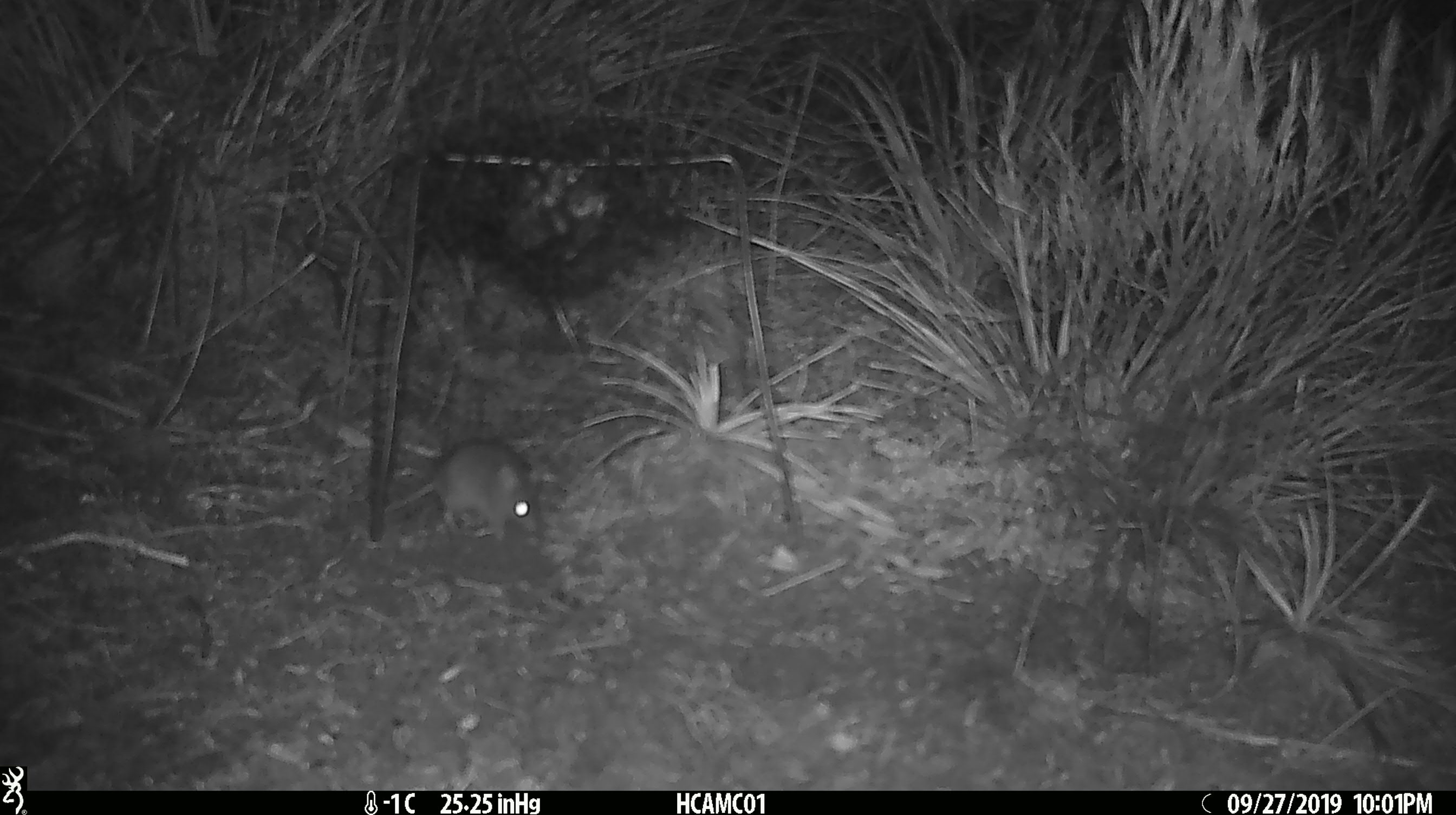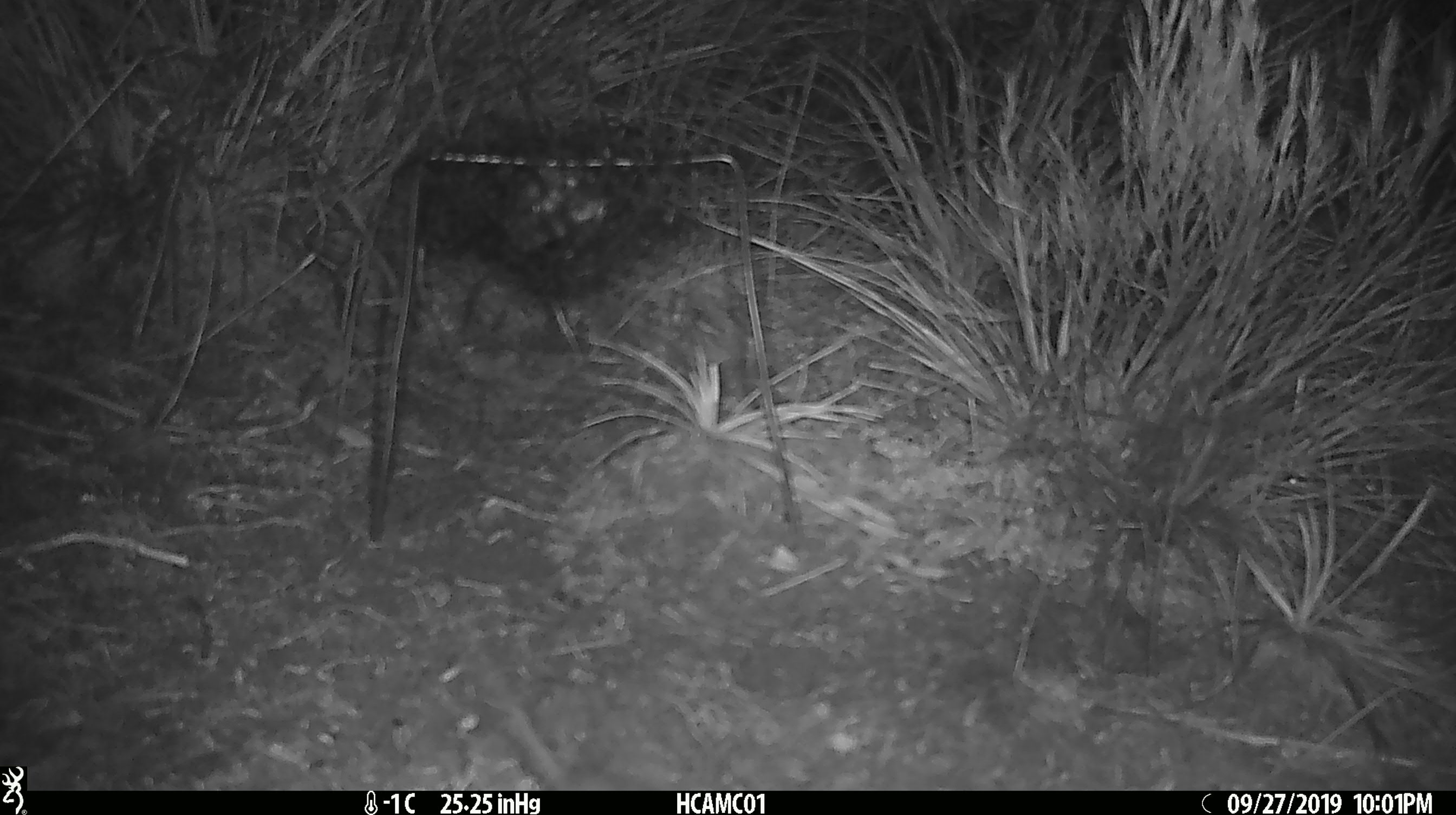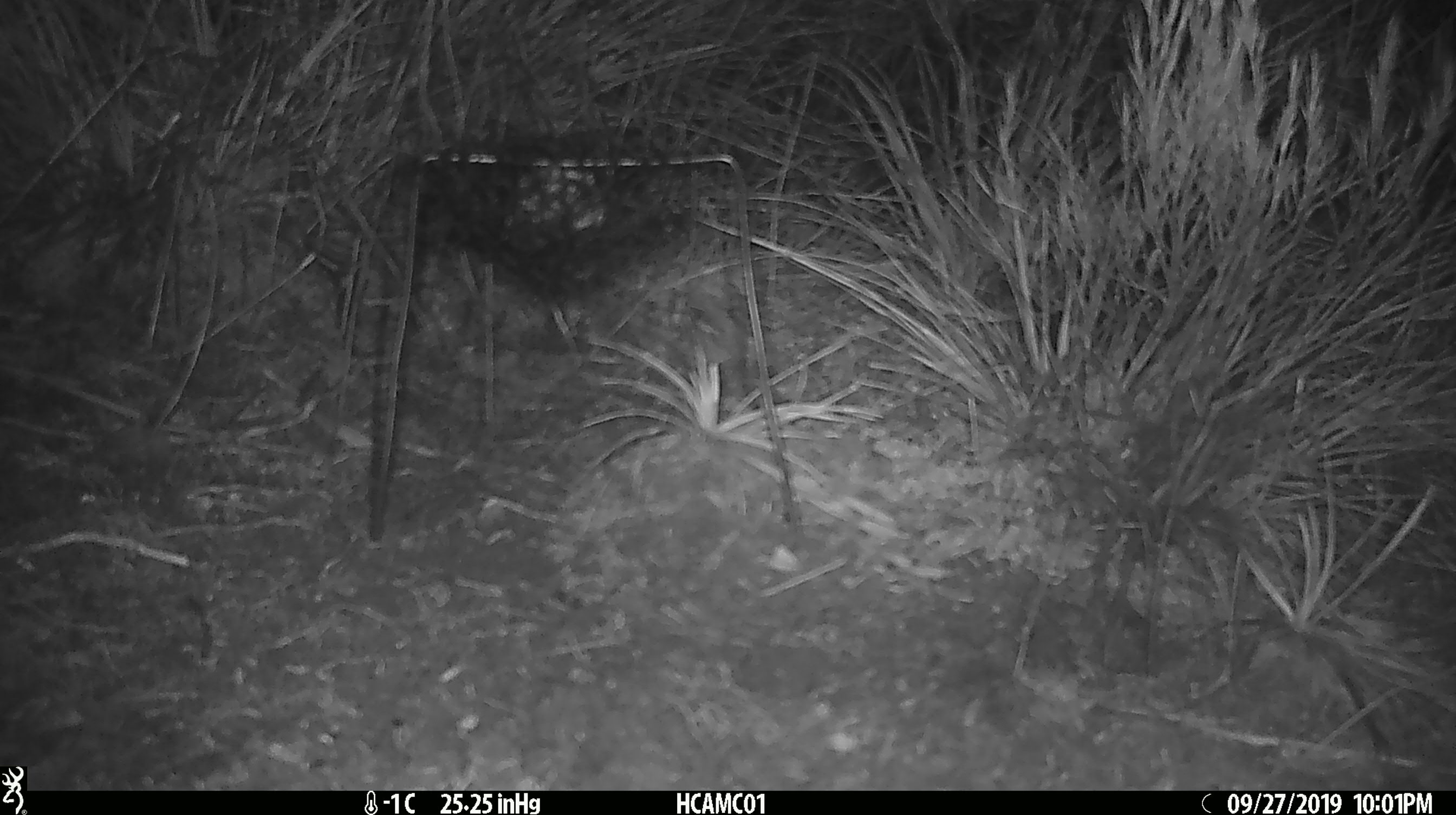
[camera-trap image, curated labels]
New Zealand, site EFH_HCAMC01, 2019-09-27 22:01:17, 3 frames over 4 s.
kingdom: Animalia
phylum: Chordata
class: Mammalia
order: Rodentia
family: Muridae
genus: Mus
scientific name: Mus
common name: mouse